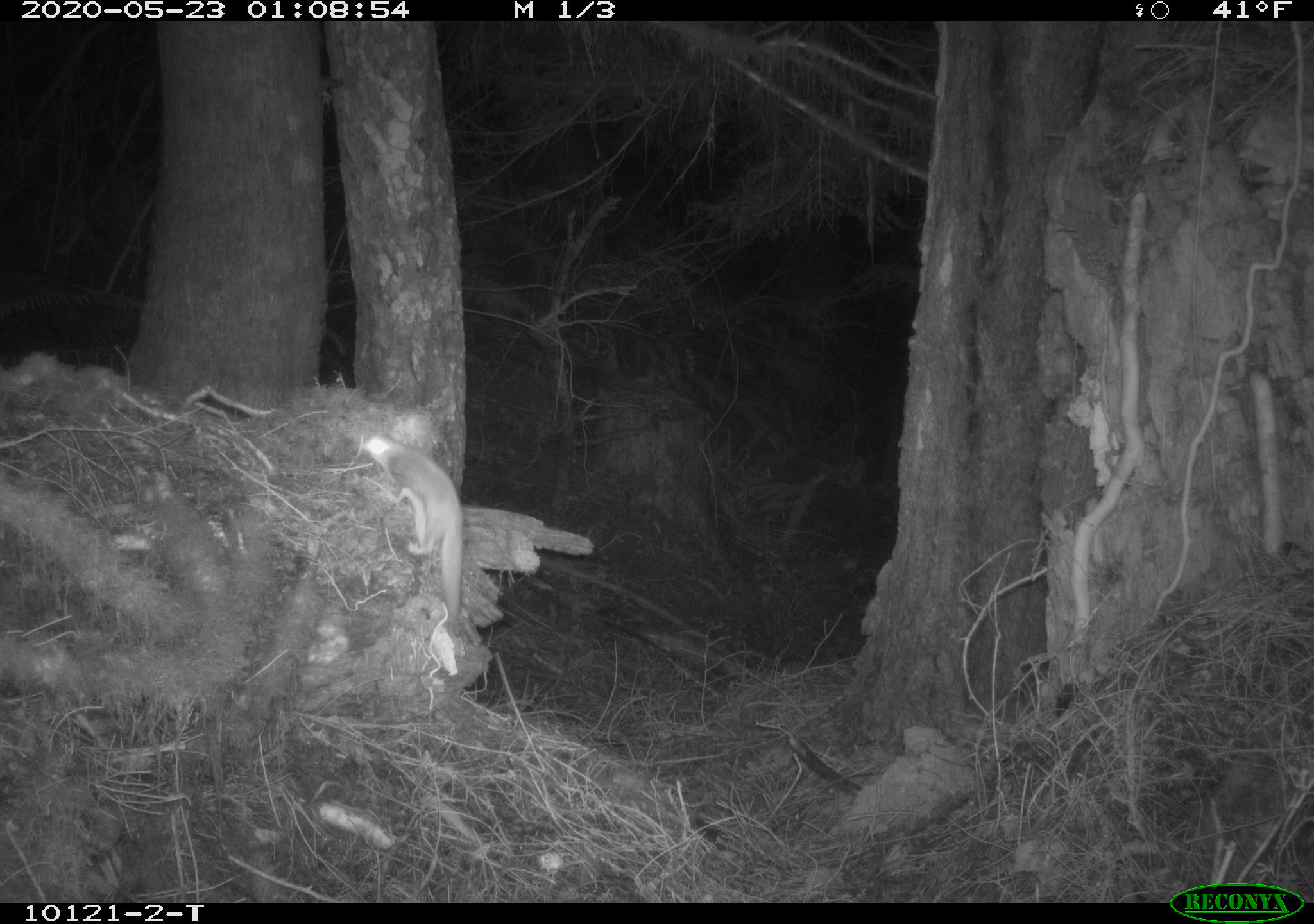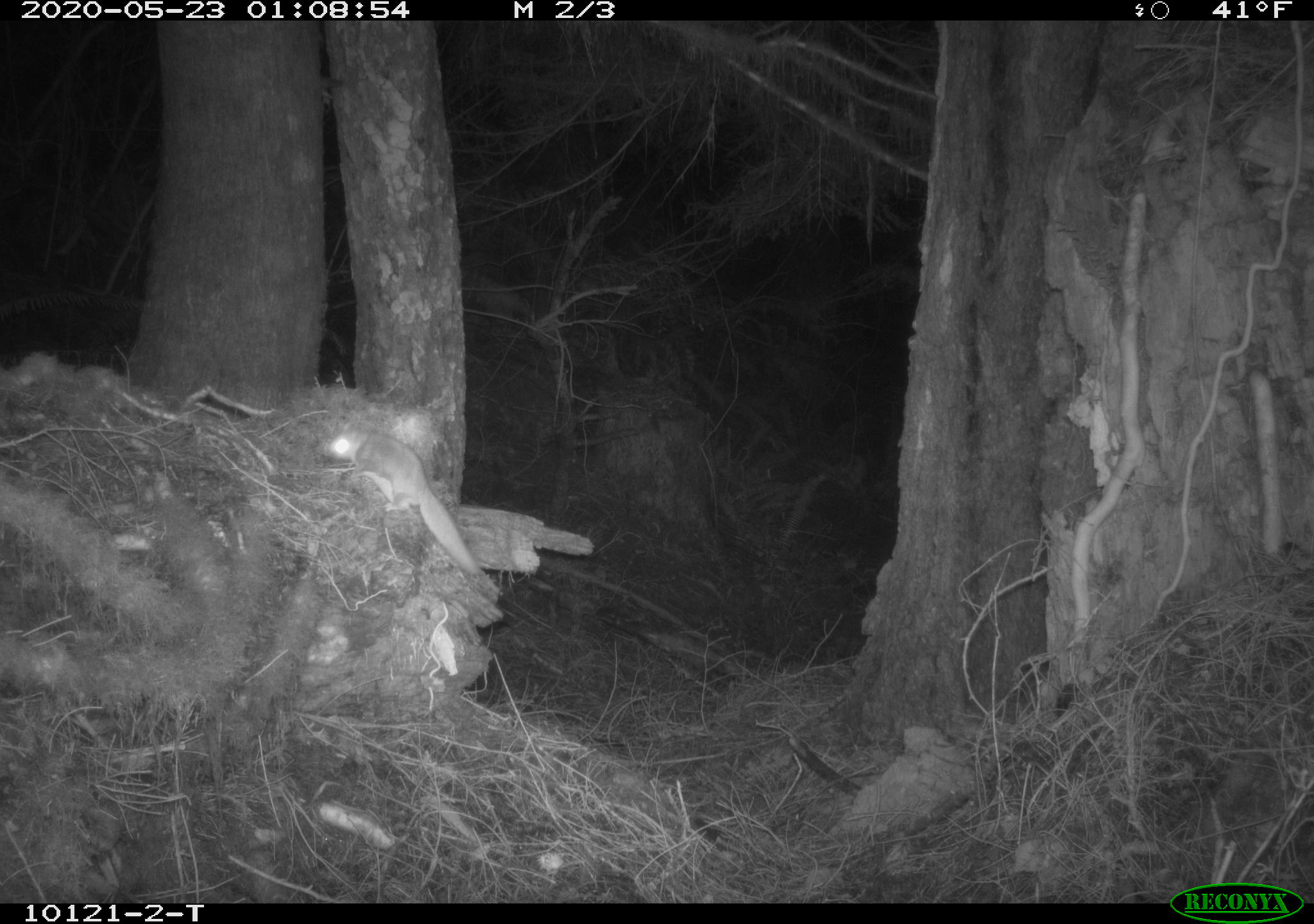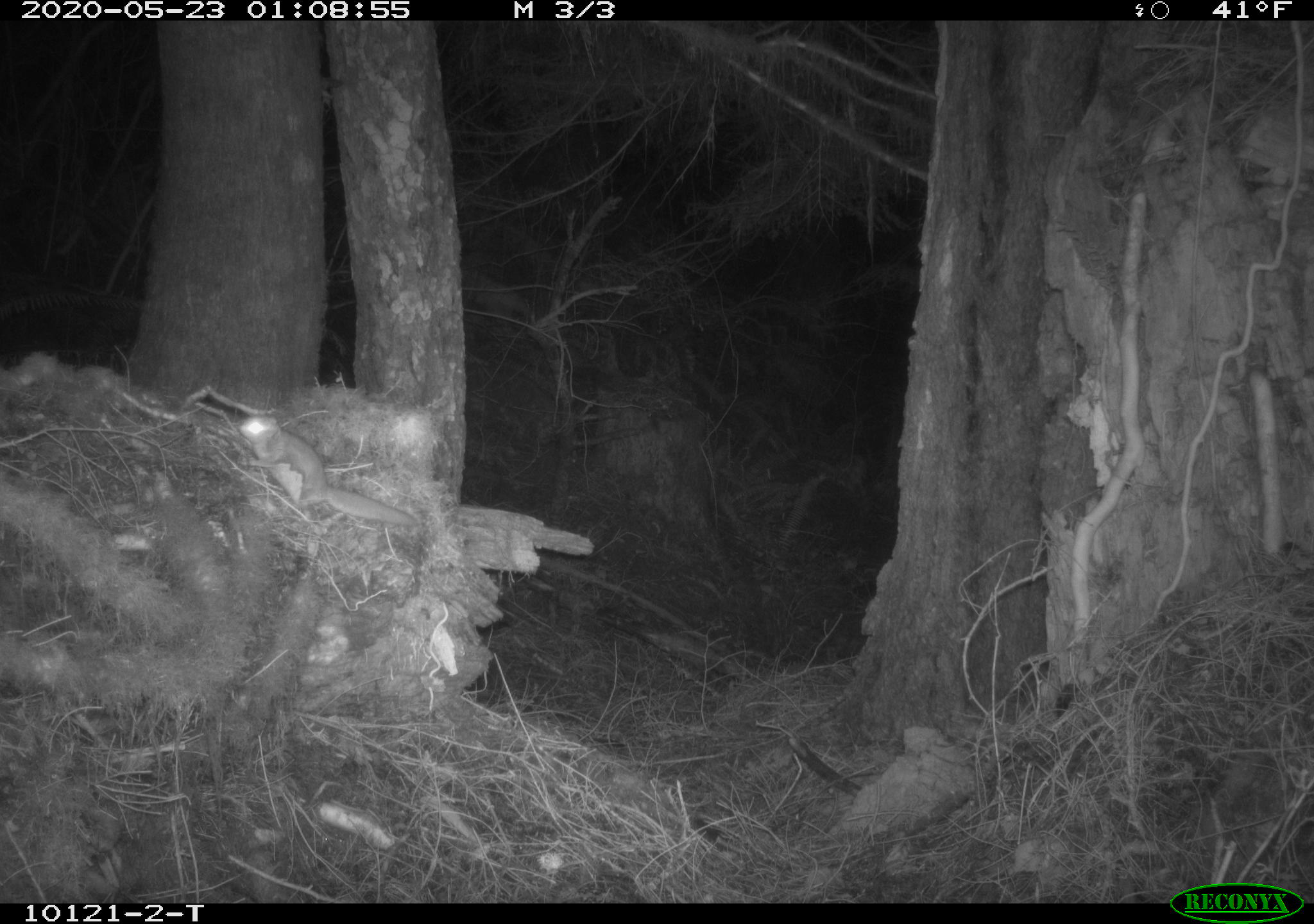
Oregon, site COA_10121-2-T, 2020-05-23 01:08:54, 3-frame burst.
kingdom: Animalia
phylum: Chordata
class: Mammalia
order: Rodentia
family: Sciuridae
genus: Glaucomys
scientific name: Glaucomys oregonensis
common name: humboldt's flying squirrel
Humboldt's flying squirrel (Glaucomys oregonensis).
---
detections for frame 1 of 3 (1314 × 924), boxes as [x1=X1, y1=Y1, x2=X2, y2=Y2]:
humboldt's flying squirrel: [x1=354, y1=419, x2=470, y2=640]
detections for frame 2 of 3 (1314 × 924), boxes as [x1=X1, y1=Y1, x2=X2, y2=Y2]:
humboldt's flying squirrel: [x1=319, y1=422, x2=491, y2=588]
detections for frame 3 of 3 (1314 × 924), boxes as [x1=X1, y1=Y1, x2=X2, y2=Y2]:
humboldt's flying squirrel: [x1=236, y1=407, x2=431, y2=538]